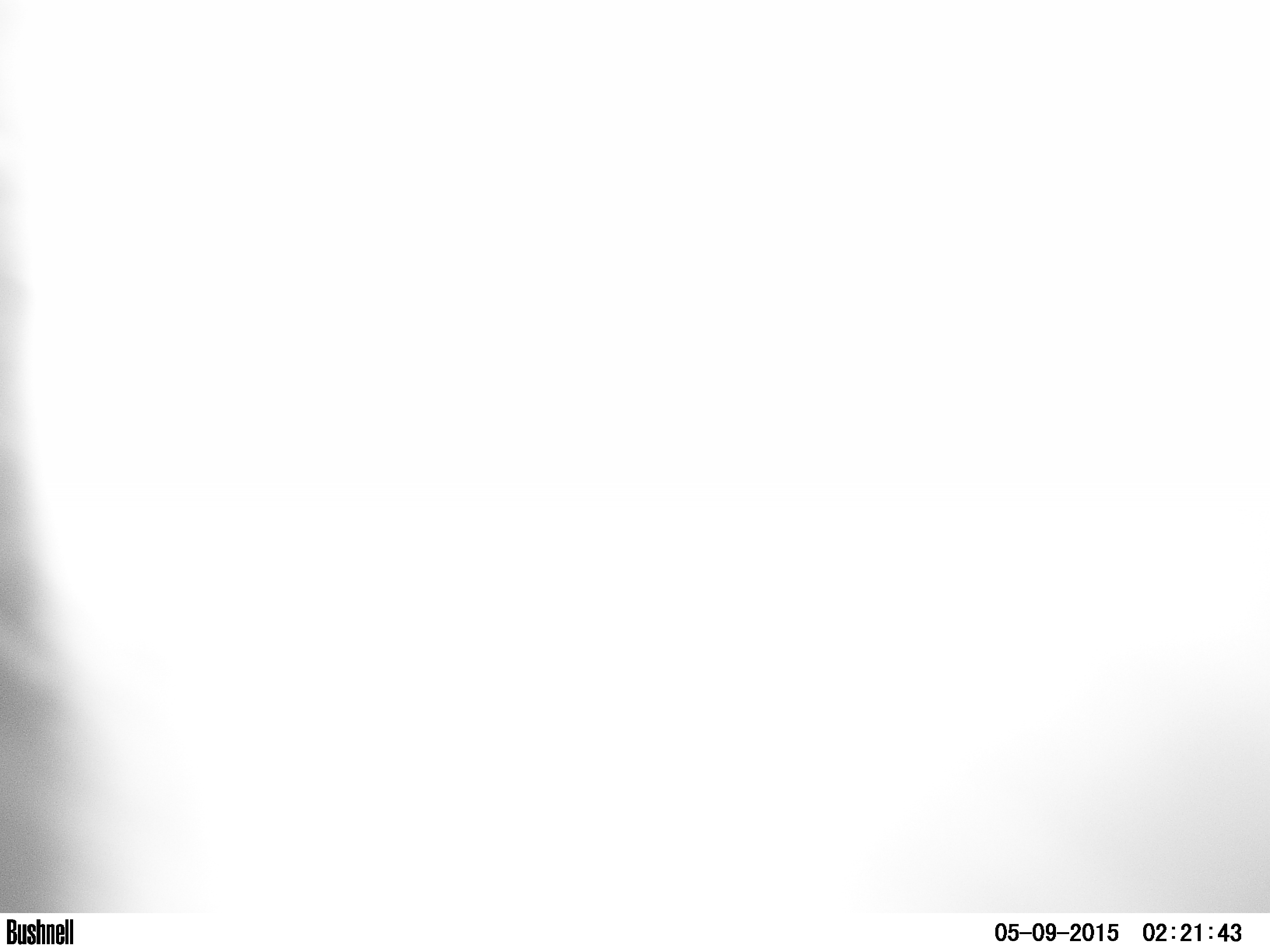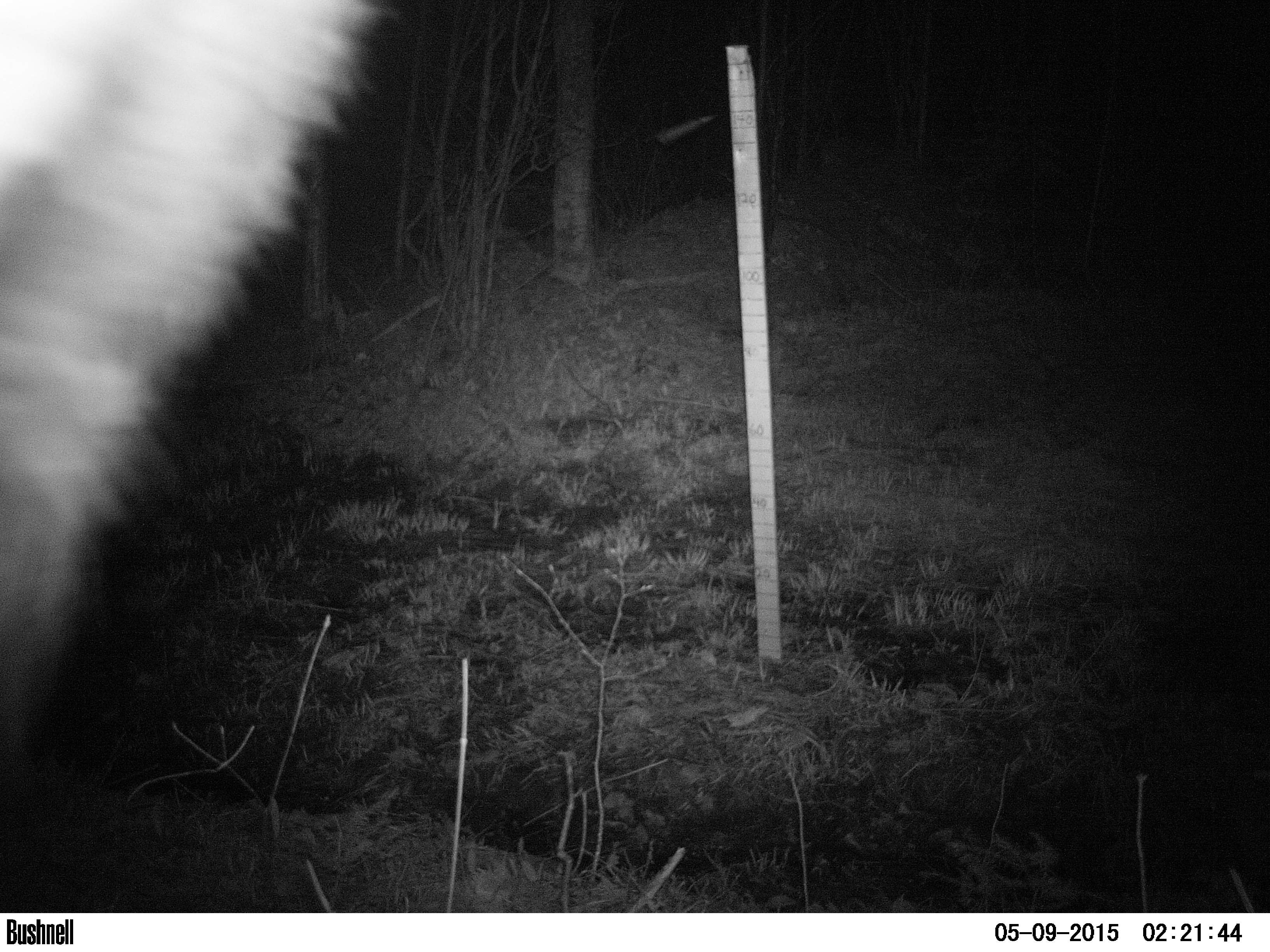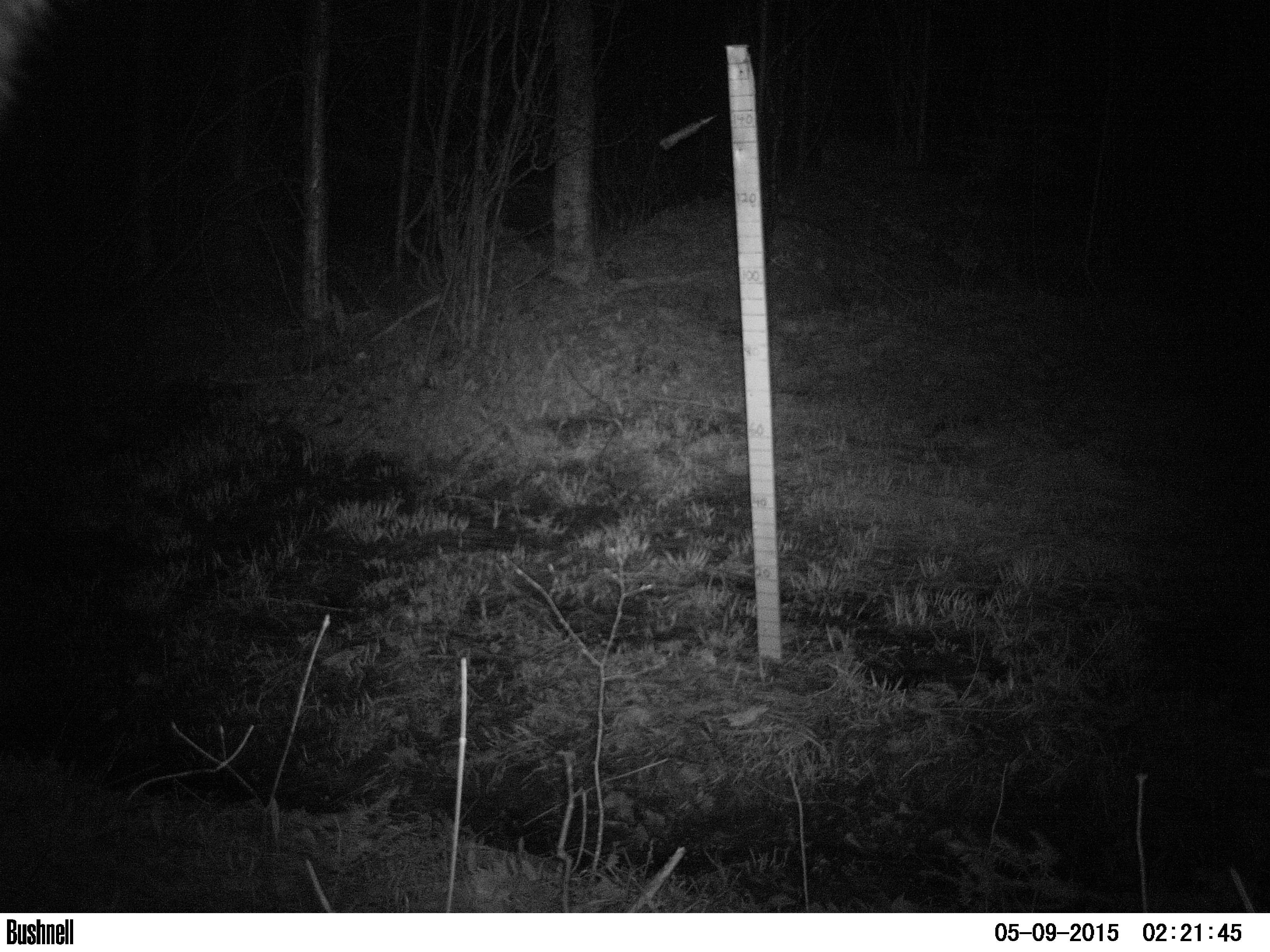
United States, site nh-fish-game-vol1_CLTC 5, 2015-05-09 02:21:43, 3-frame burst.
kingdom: Animalia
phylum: Chordata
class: Mammalia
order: Artiodactyla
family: Cervidae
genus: Alces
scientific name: Alces alces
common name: moose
Moose (Alces alces).